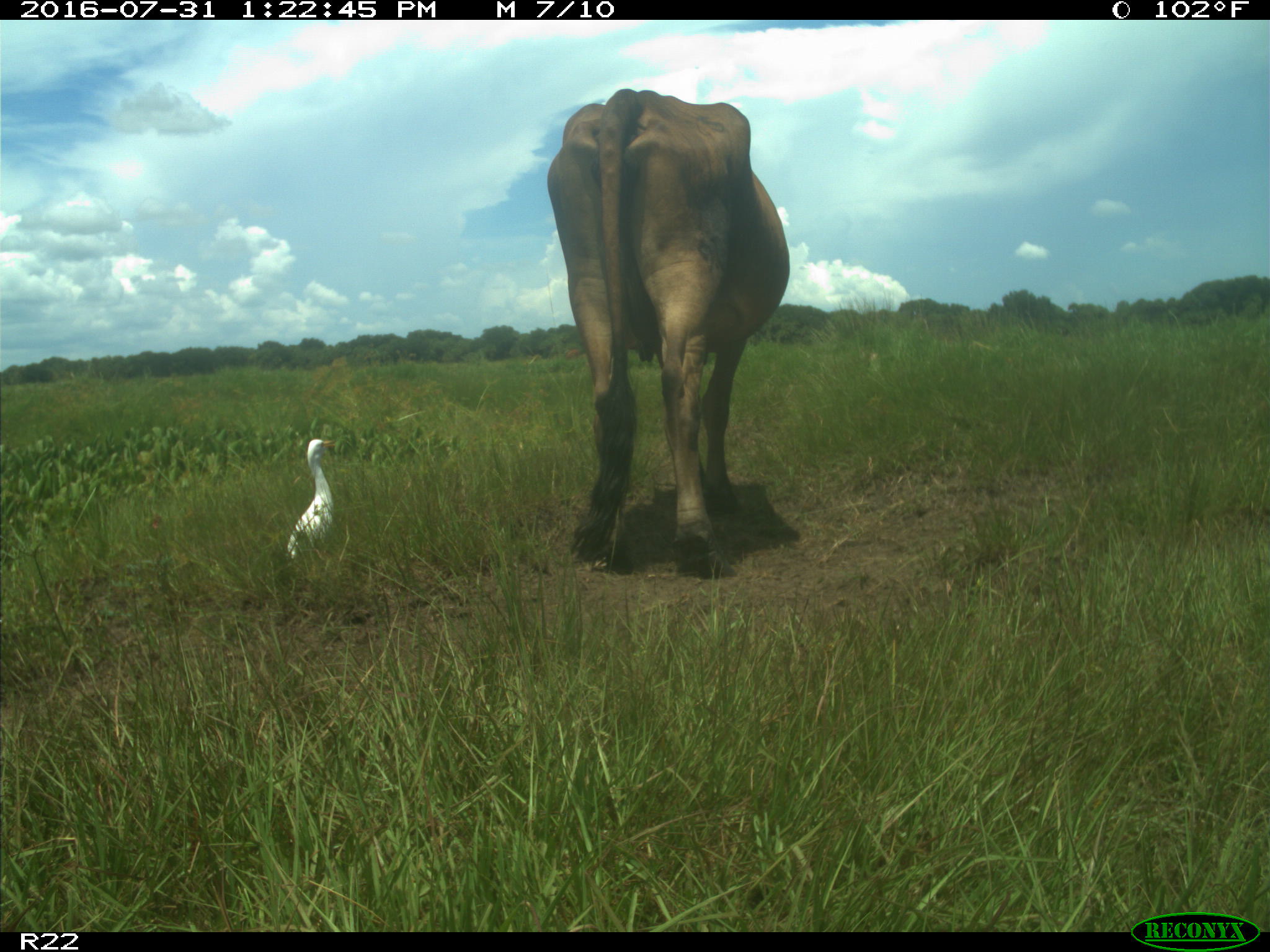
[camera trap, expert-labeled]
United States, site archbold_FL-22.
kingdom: Animalia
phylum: Chordata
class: Mammalia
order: Artiodactyla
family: Bovidae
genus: Bos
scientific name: Bos taurus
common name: domestic cow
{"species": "Bos taurus (domestic cow)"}